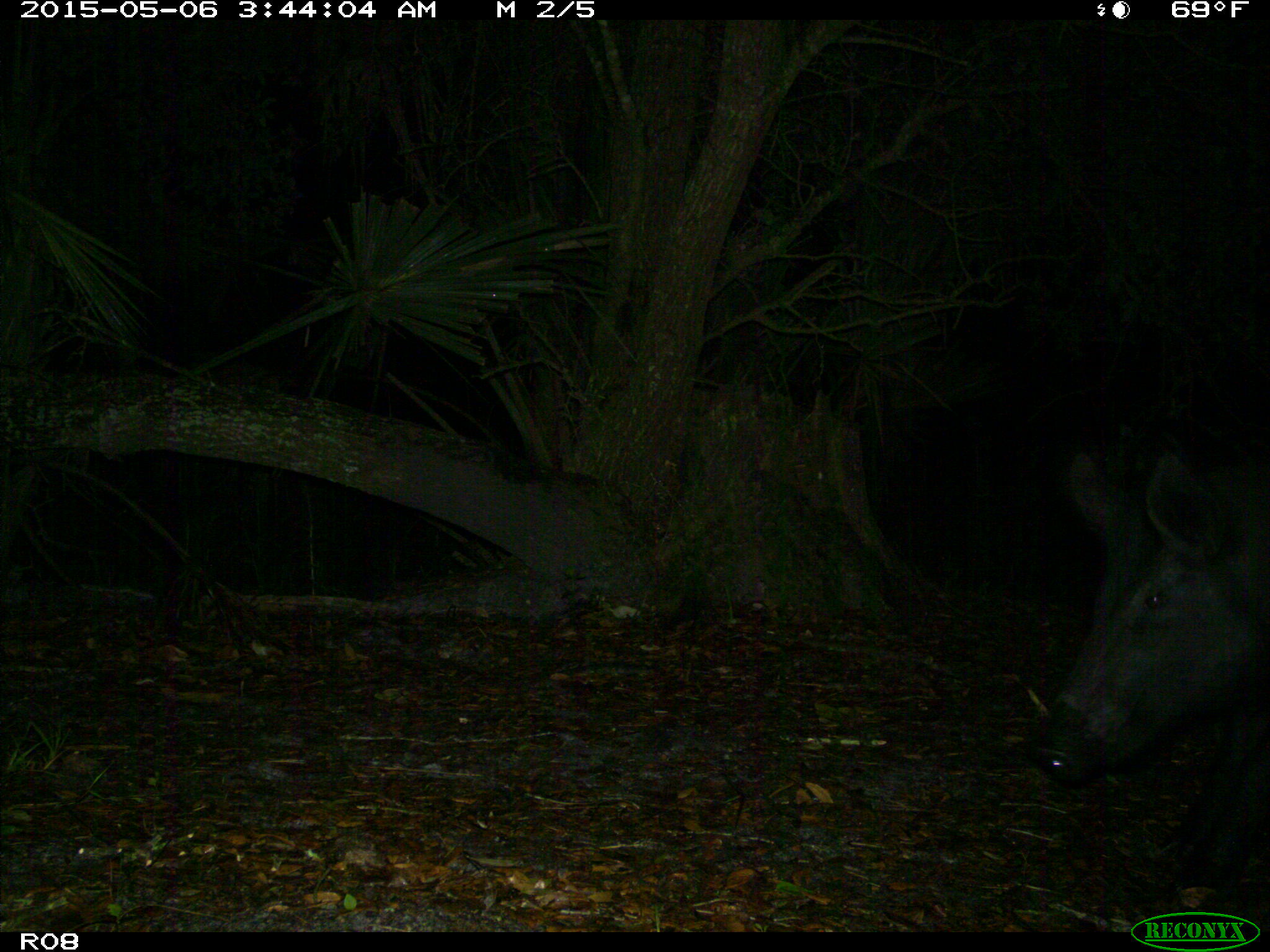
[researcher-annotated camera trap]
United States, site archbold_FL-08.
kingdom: Animalia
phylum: Chordata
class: Mammalia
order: Artiodactyla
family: Suidae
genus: Sus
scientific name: Sus scrofa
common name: wild boar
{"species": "Sus scrofa (wild boar)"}